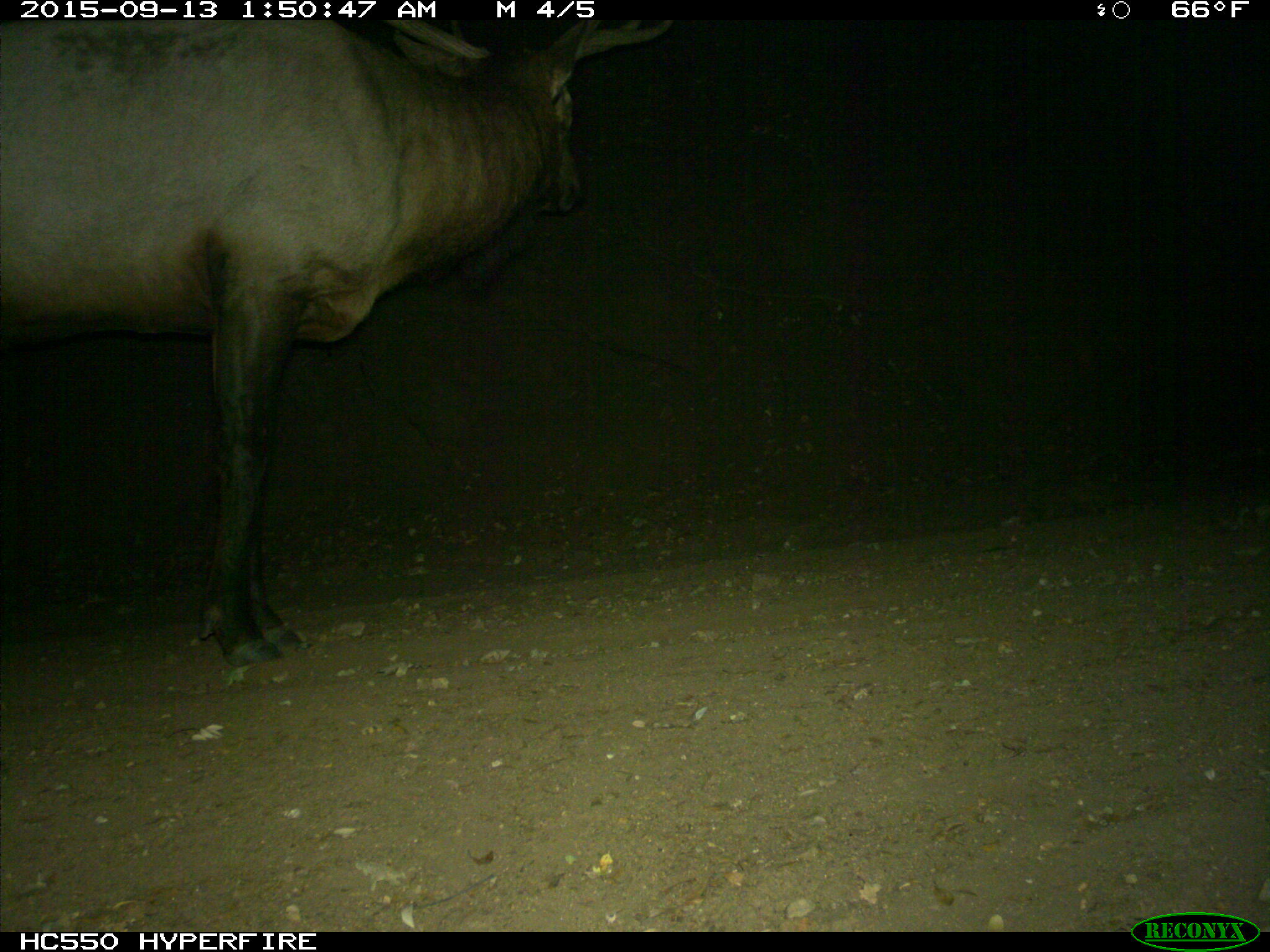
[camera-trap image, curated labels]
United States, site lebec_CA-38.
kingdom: Animalia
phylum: Chordata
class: Mammalia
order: Artiodactyla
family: Cervidae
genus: Cervus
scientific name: Cervus canadensis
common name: elk